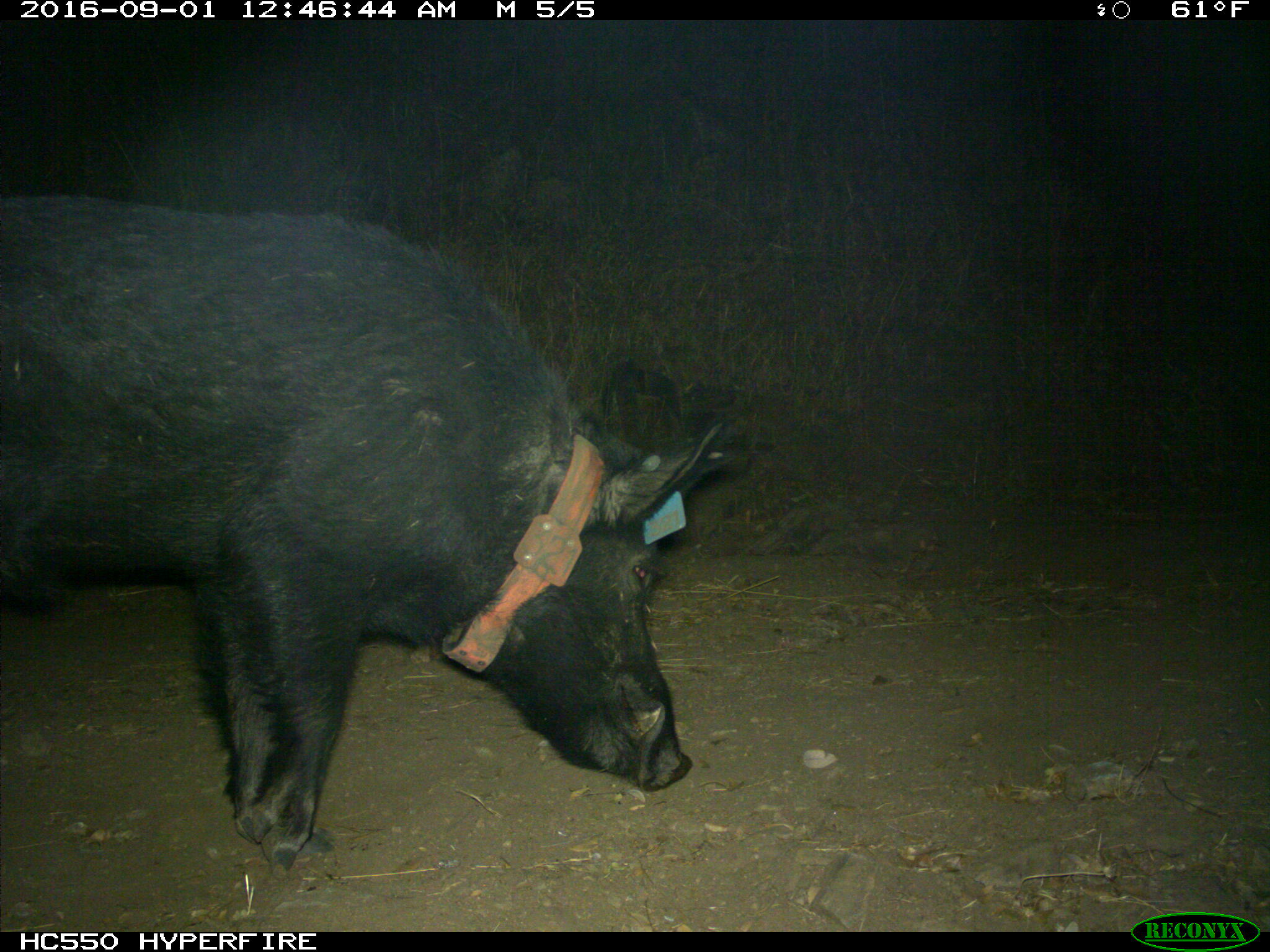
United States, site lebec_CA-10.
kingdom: Animalia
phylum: Chordata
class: Mammalia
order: Artiodactyla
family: Suidae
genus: Sus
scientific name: Sus scrofa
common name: wild boar